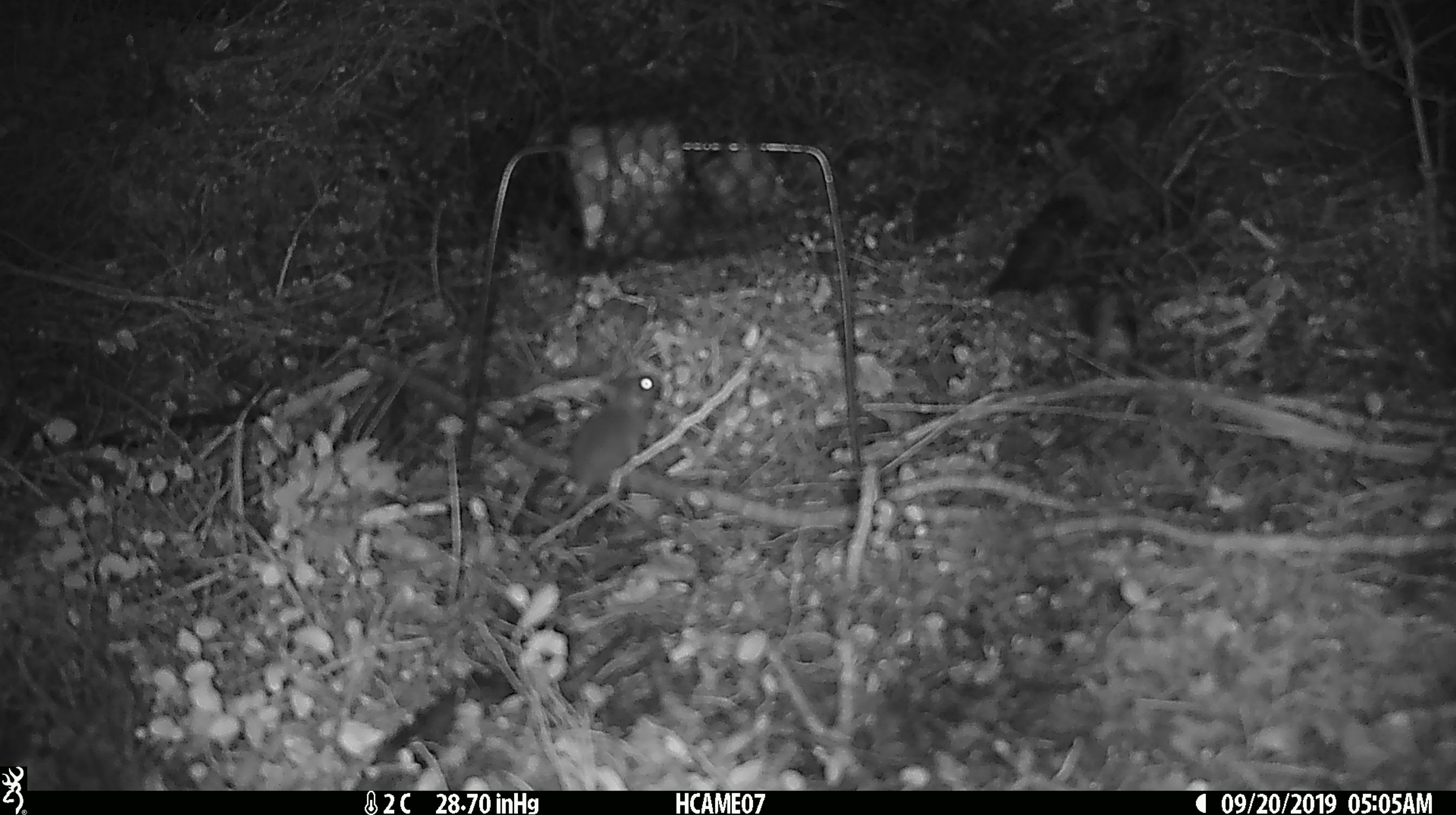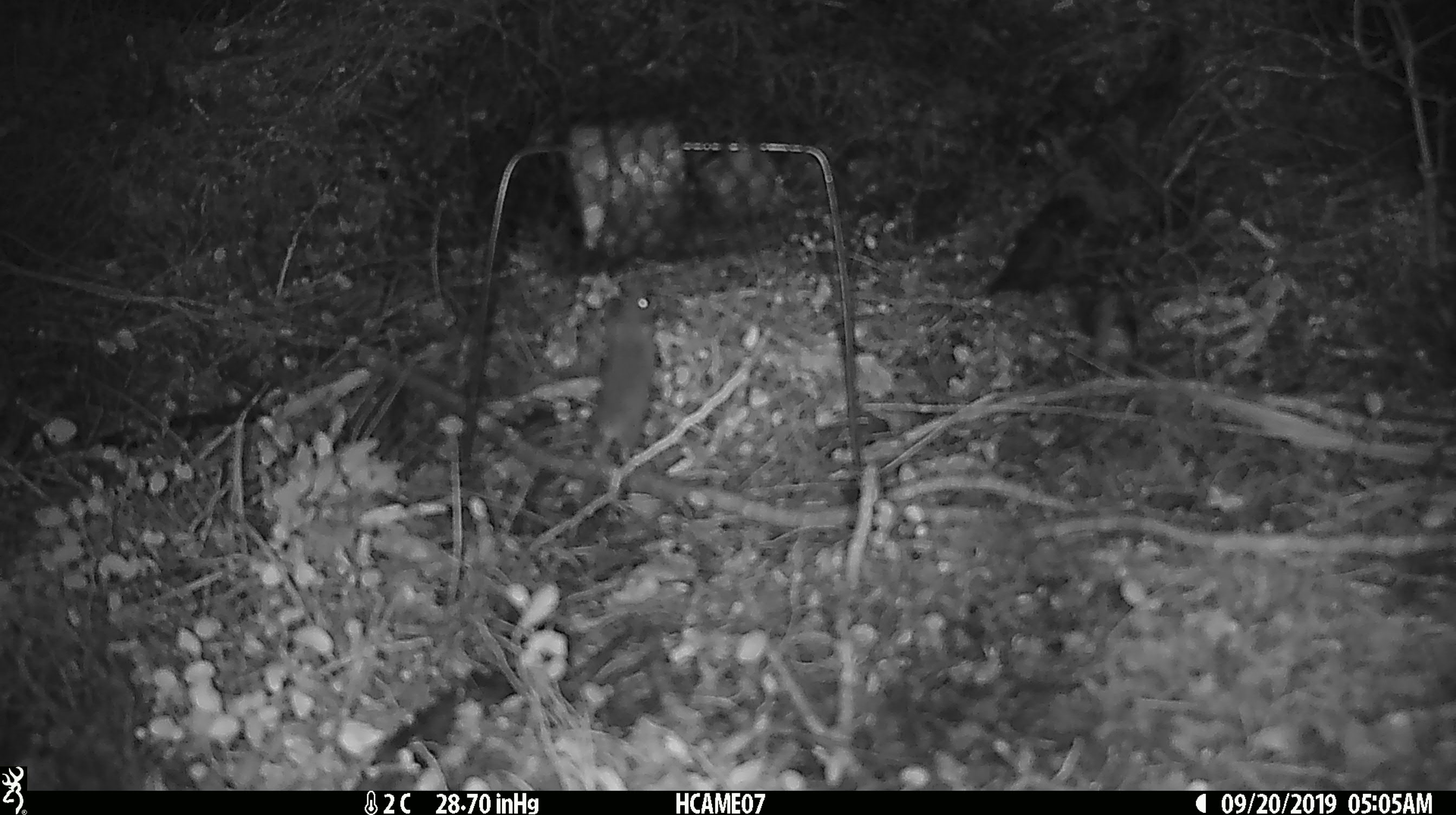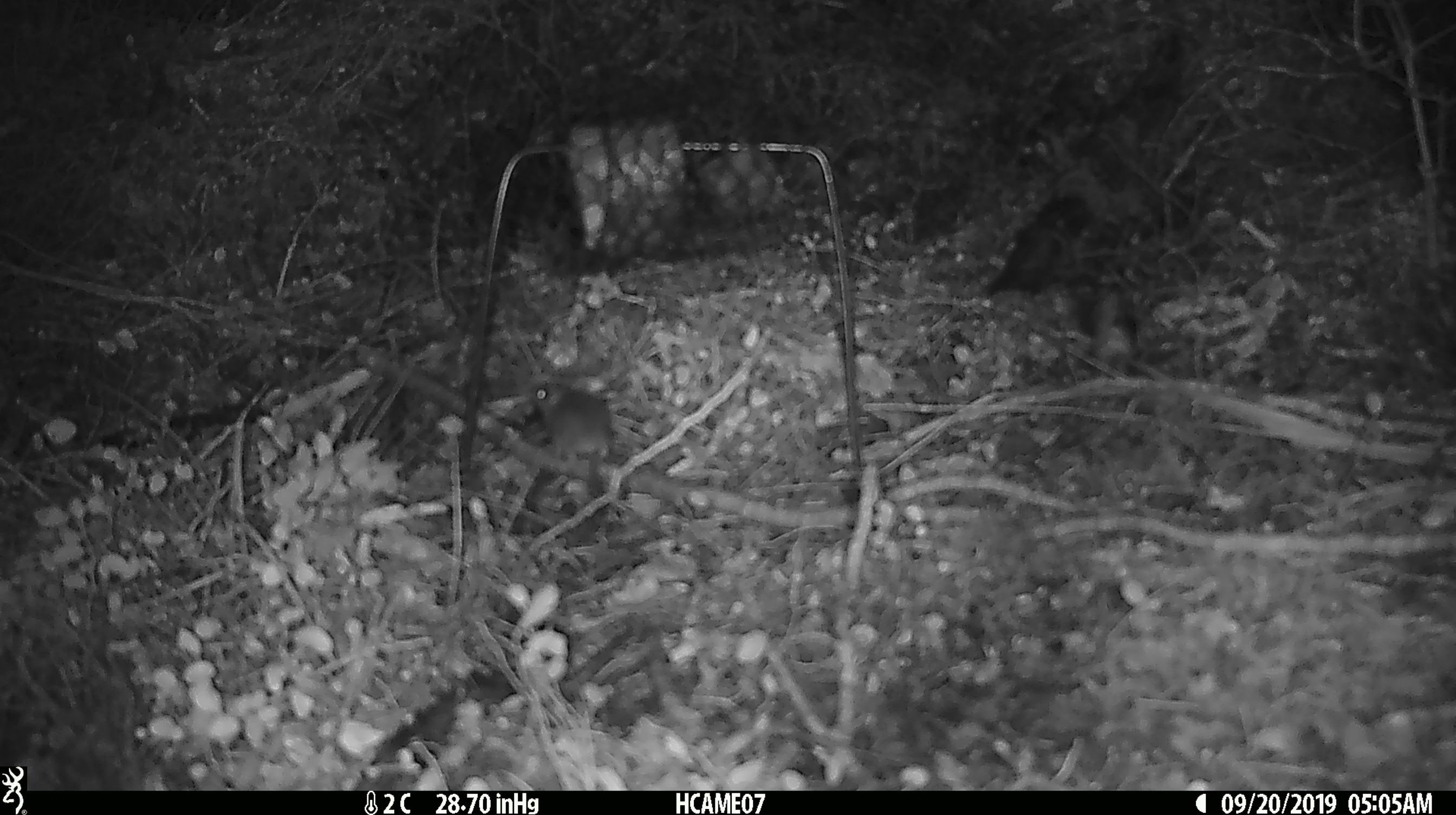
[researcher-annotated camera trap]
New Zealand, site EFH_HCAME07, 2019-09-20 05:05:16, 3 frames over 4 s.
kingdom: Animalia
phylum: Chordata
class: Mammalia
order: Rodentia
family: Muridae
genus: Mus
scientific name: Mus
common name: mouse